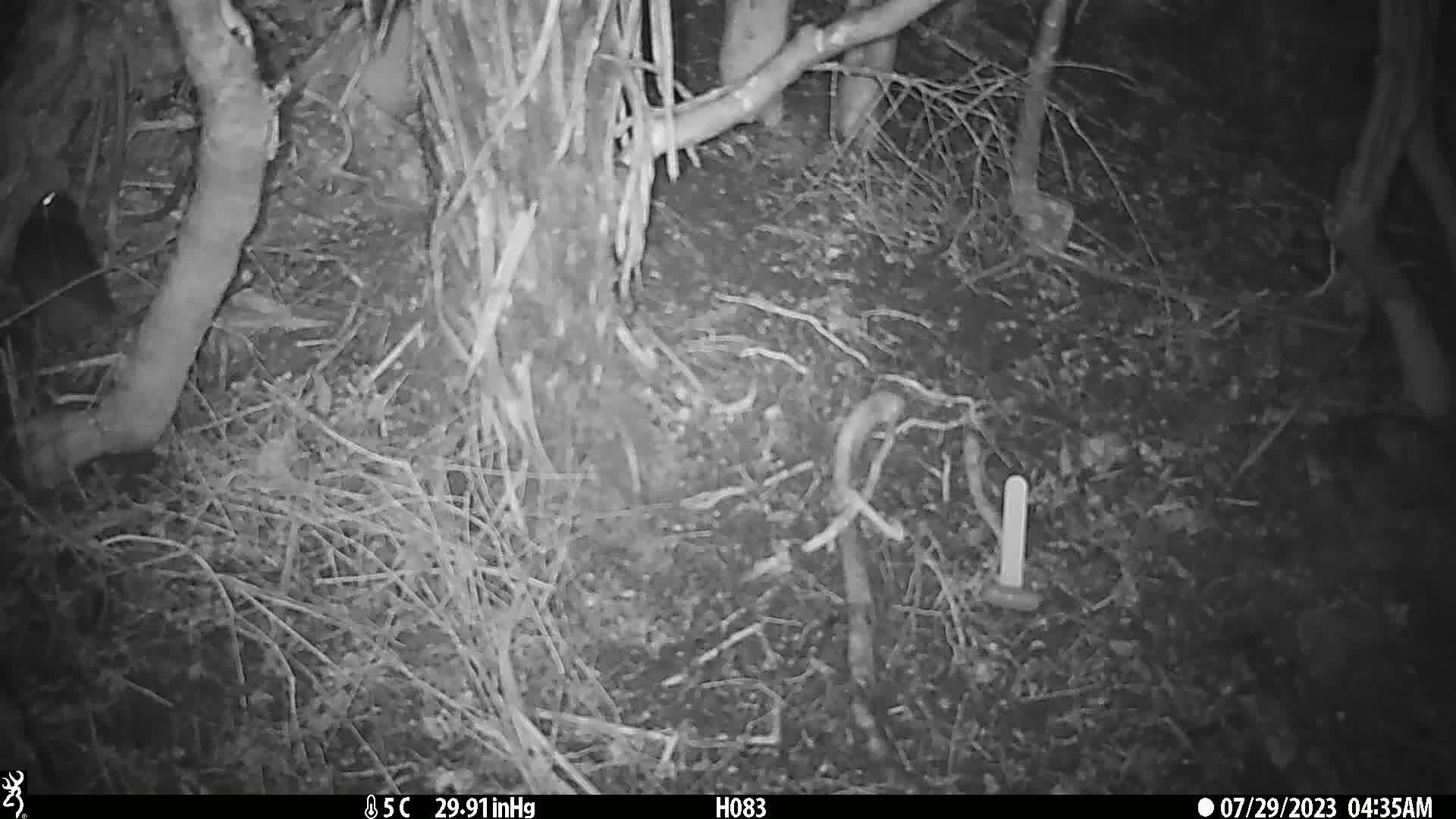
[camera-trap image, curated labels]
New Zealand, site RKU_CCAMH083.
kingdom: Animalia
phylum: Chordata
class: Mammalia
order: Rodentia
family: Muridae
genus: Rattus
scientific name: Rattus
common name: rat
Rat (Rattus).